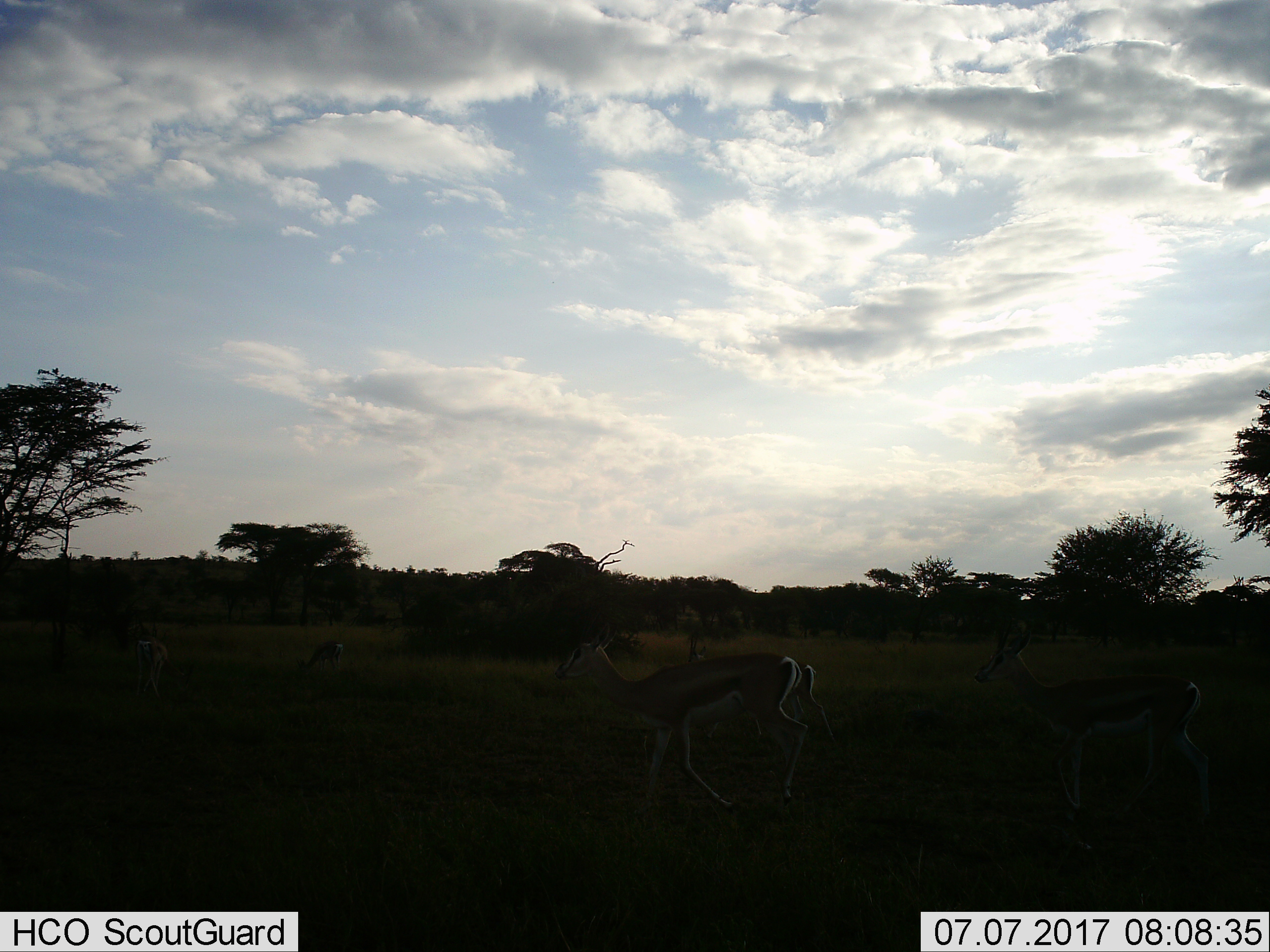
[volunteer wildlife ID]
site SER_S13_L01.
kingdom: Animalia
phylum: Chordata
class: Mammalia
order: Artiodactyla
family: Bovidae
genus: Eudorcas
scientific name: Eudorcas thomsonii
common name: thomson's gazelle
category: gazellethomsons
Gazellethomsons (thomson's gazelle) (Eudorcas thomsonii), count 4. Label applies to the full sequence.